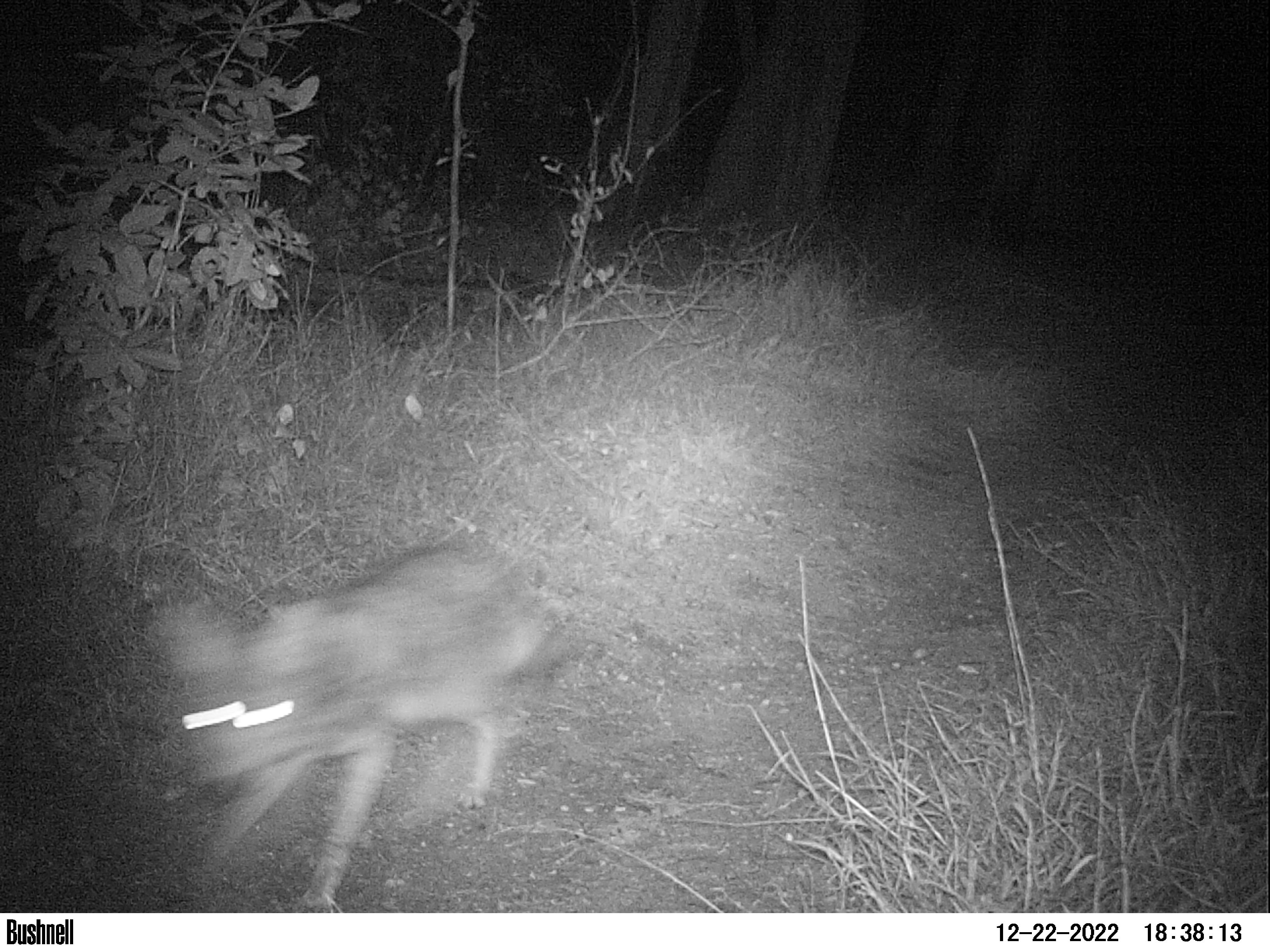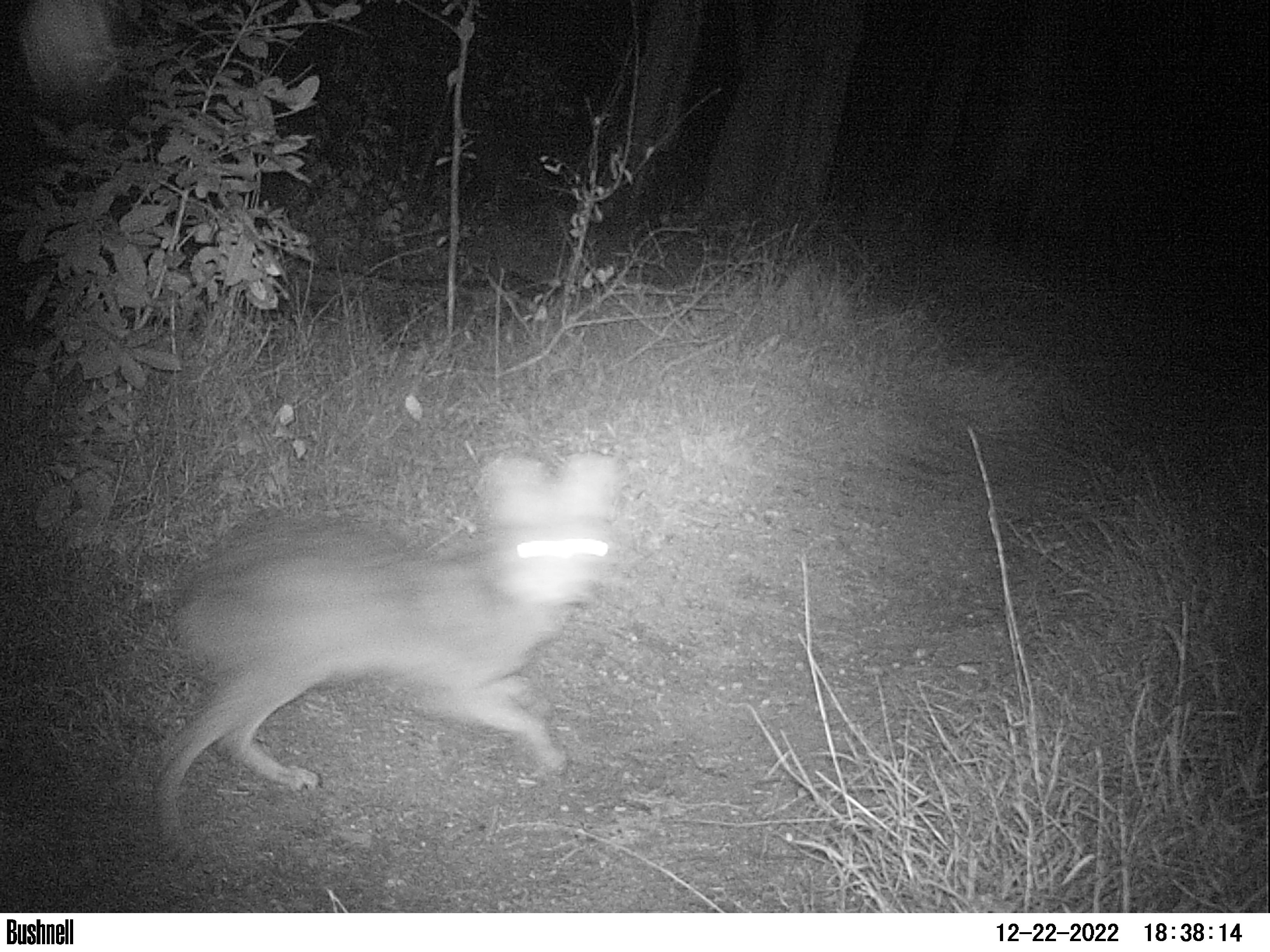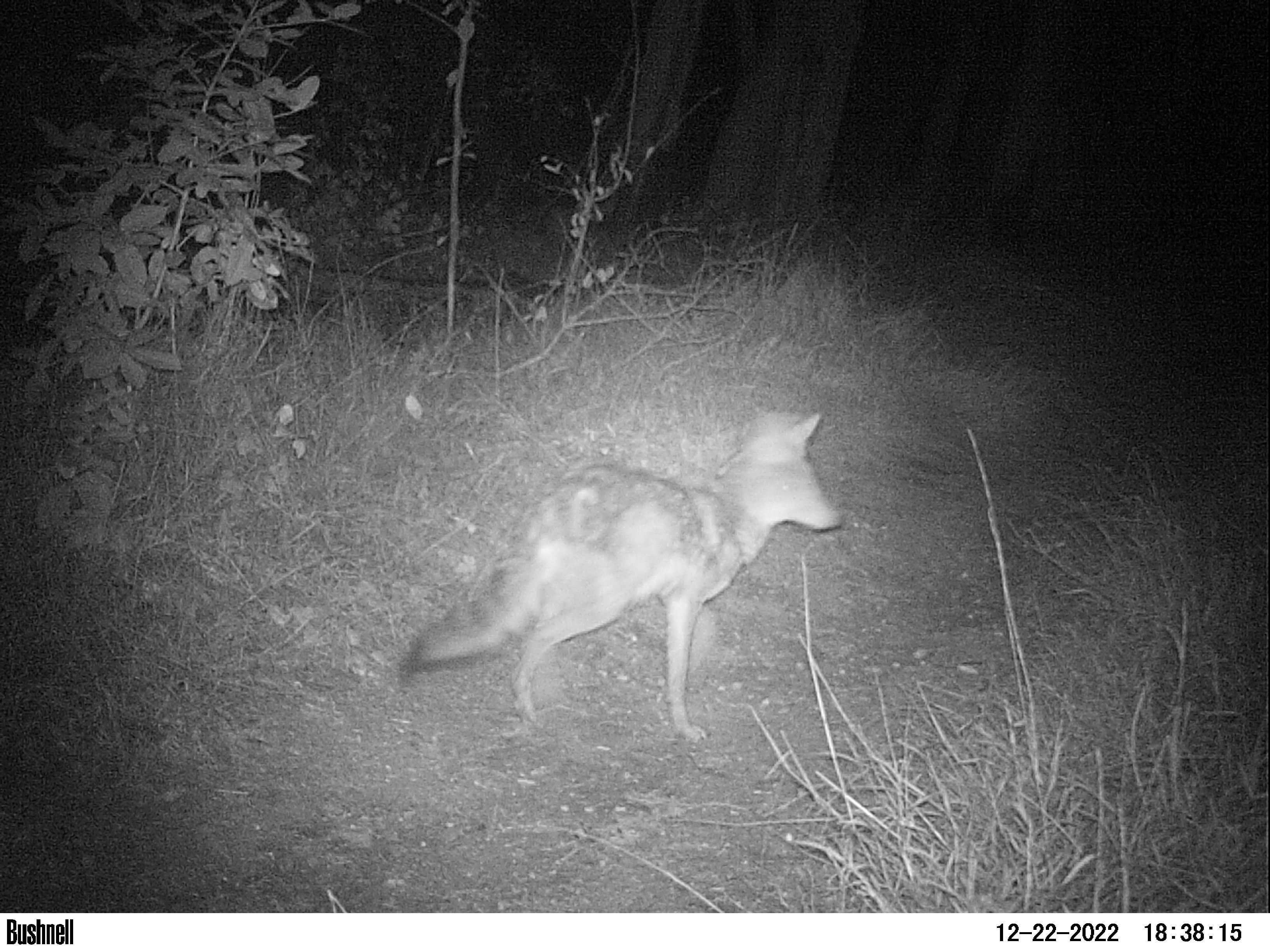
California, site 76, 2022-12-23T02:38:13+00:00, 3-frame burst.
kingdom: Animalia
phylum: Chordata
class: Mammalia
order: Carnivora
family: Canidae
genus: Canis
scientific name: Canis latrans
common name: coyote